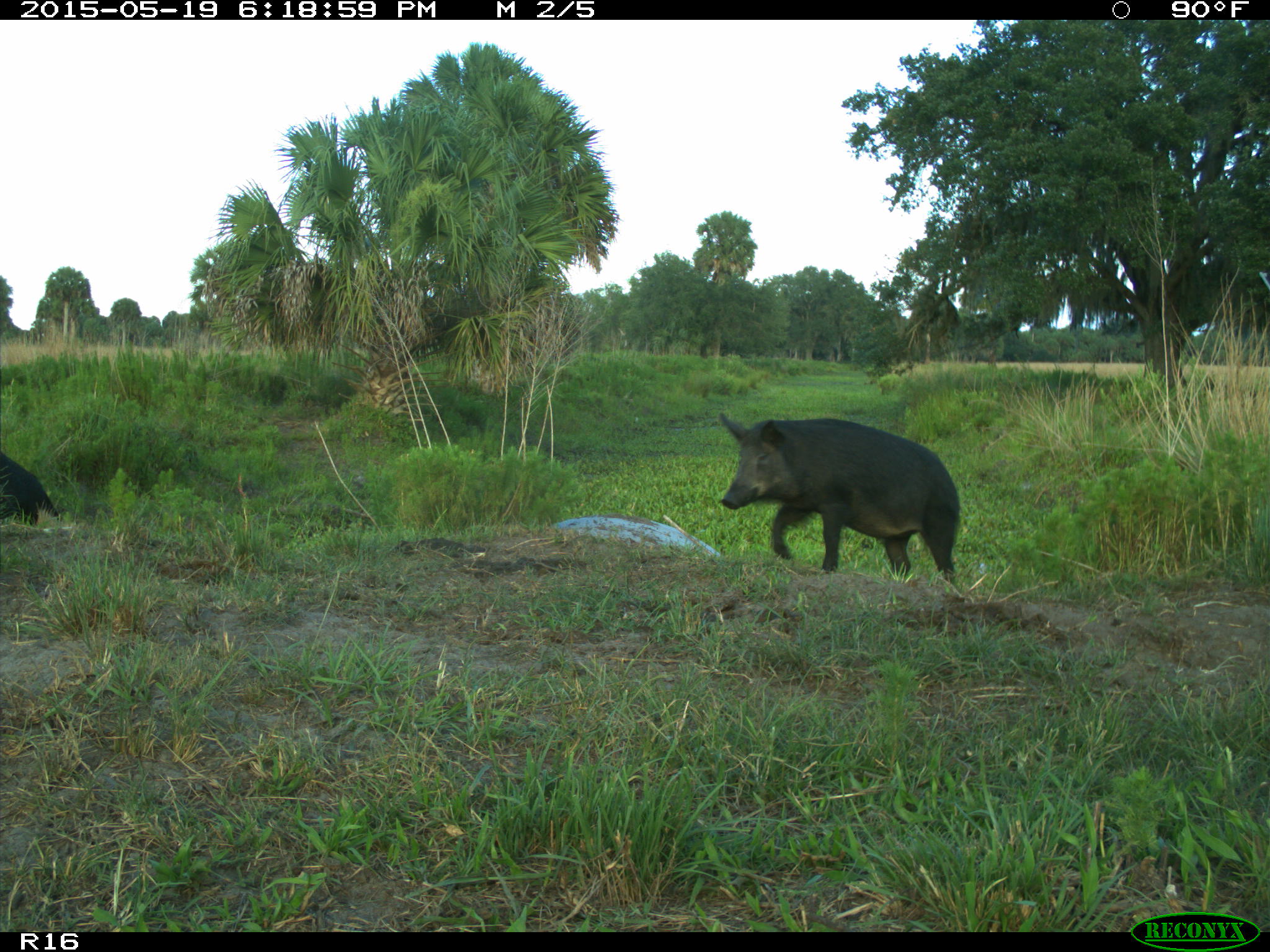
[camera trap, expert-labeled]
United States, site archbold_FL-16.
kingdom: Animalia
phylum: Chordata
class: Mammalia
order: Artiodactyla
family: Suidae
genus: Sus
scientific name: Sus scrofa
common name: wild boar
Sus scrofa (wild boar).